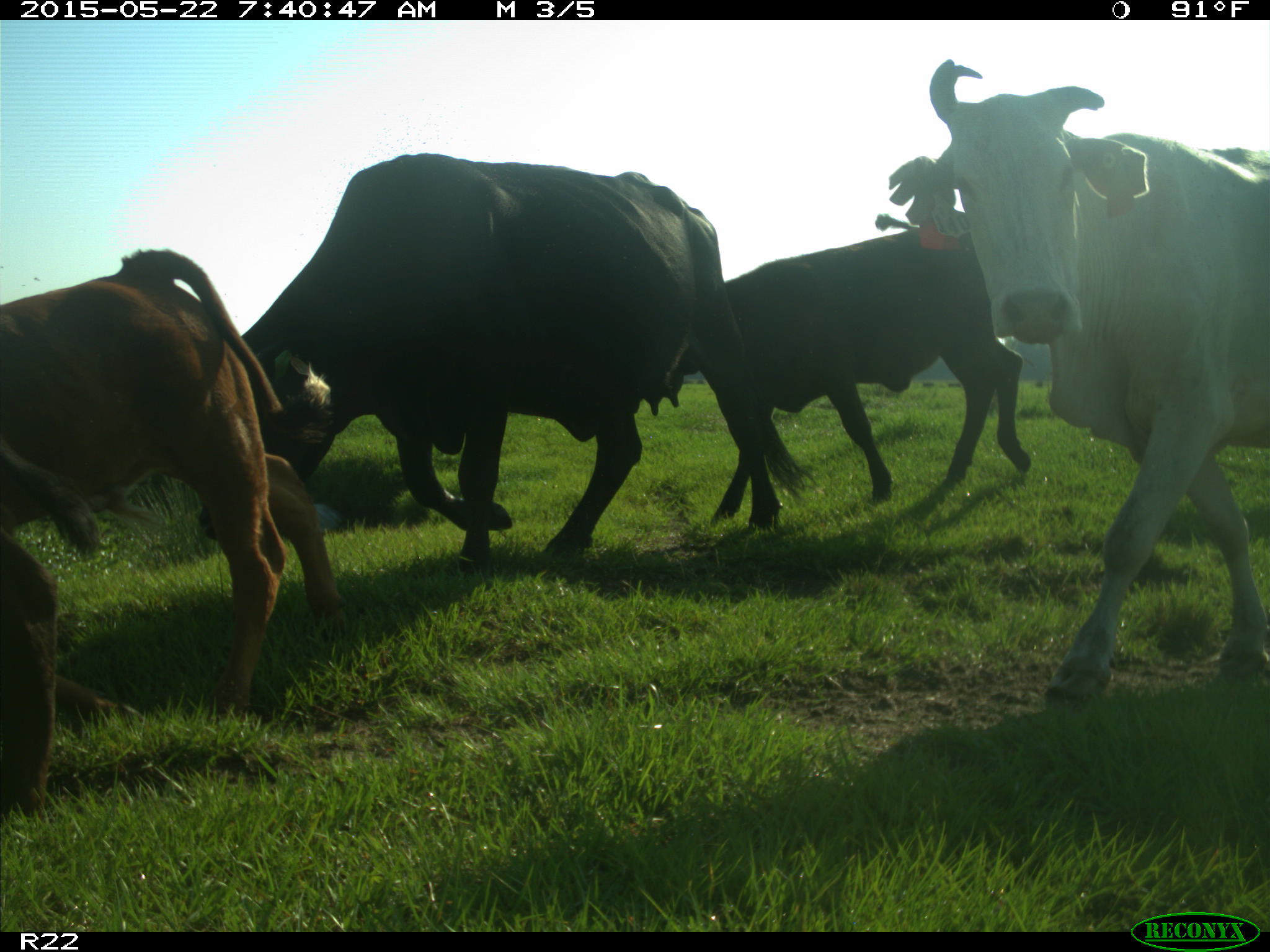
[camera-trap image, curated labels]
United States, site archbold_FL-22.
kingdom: Animalia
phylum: Chordata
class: Mammalia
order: Artiodactyla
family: Bovidae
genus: Bos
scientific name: Bos taurus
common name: domestic cow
Bos taurus (domestic cow).